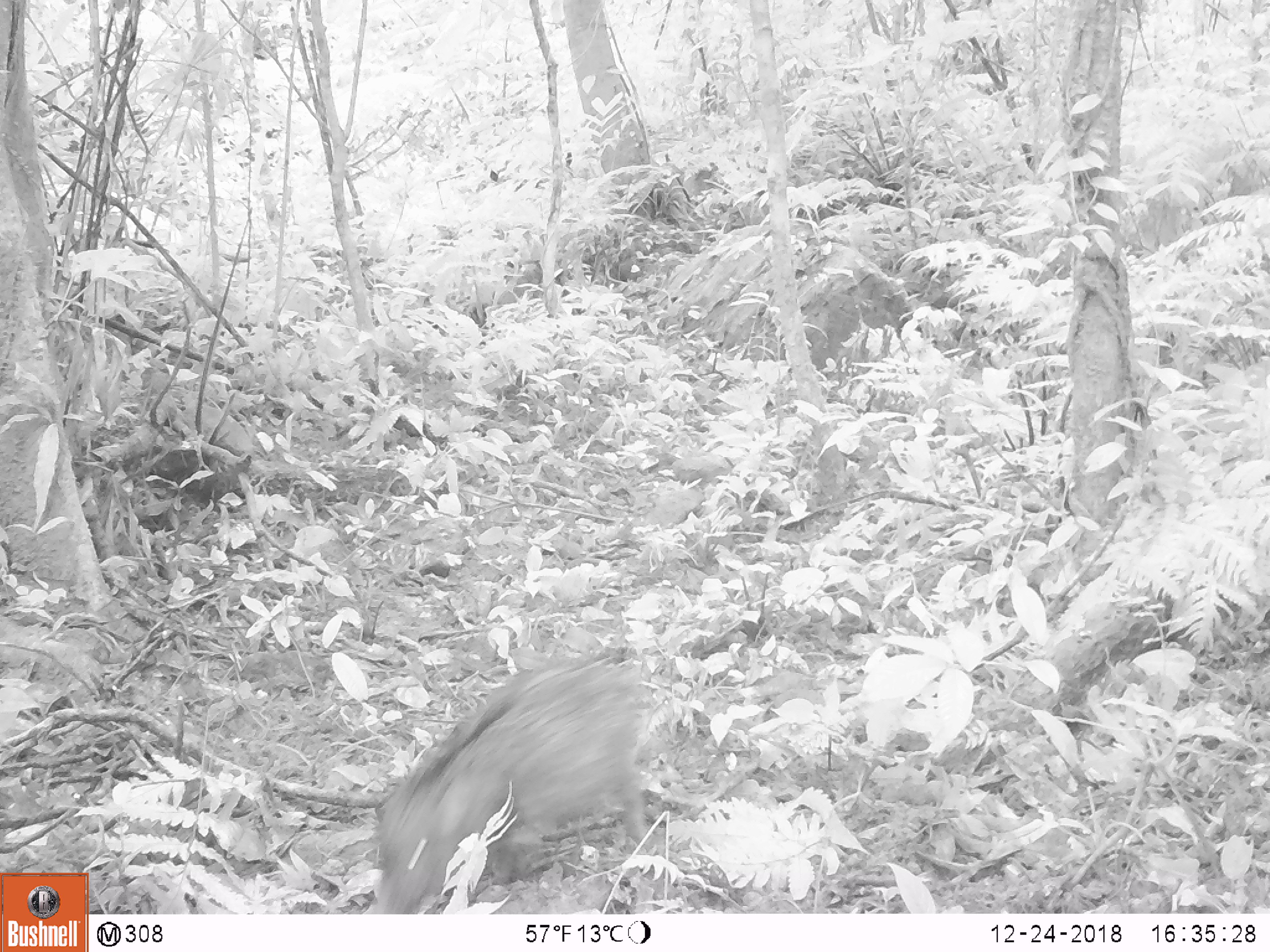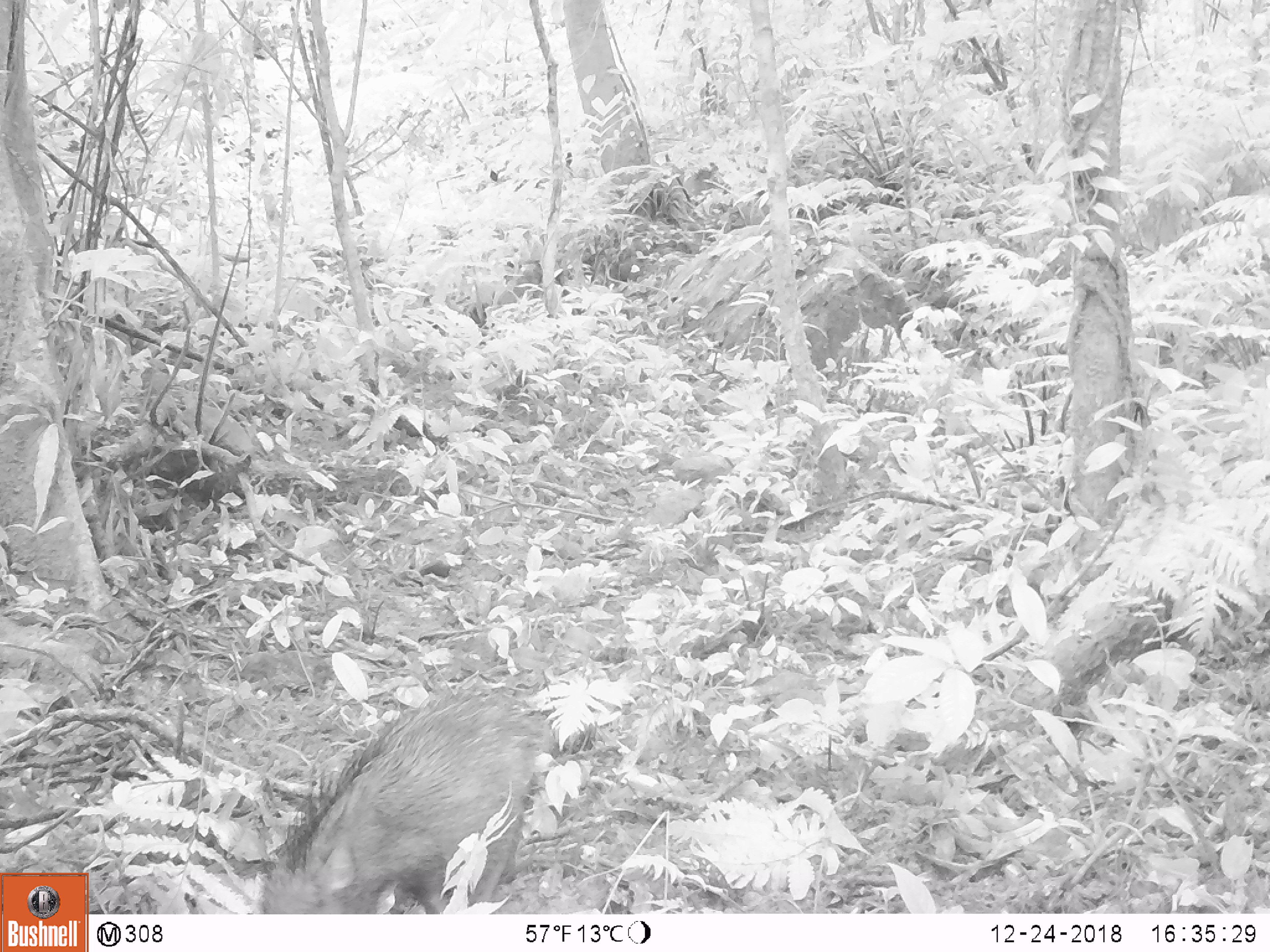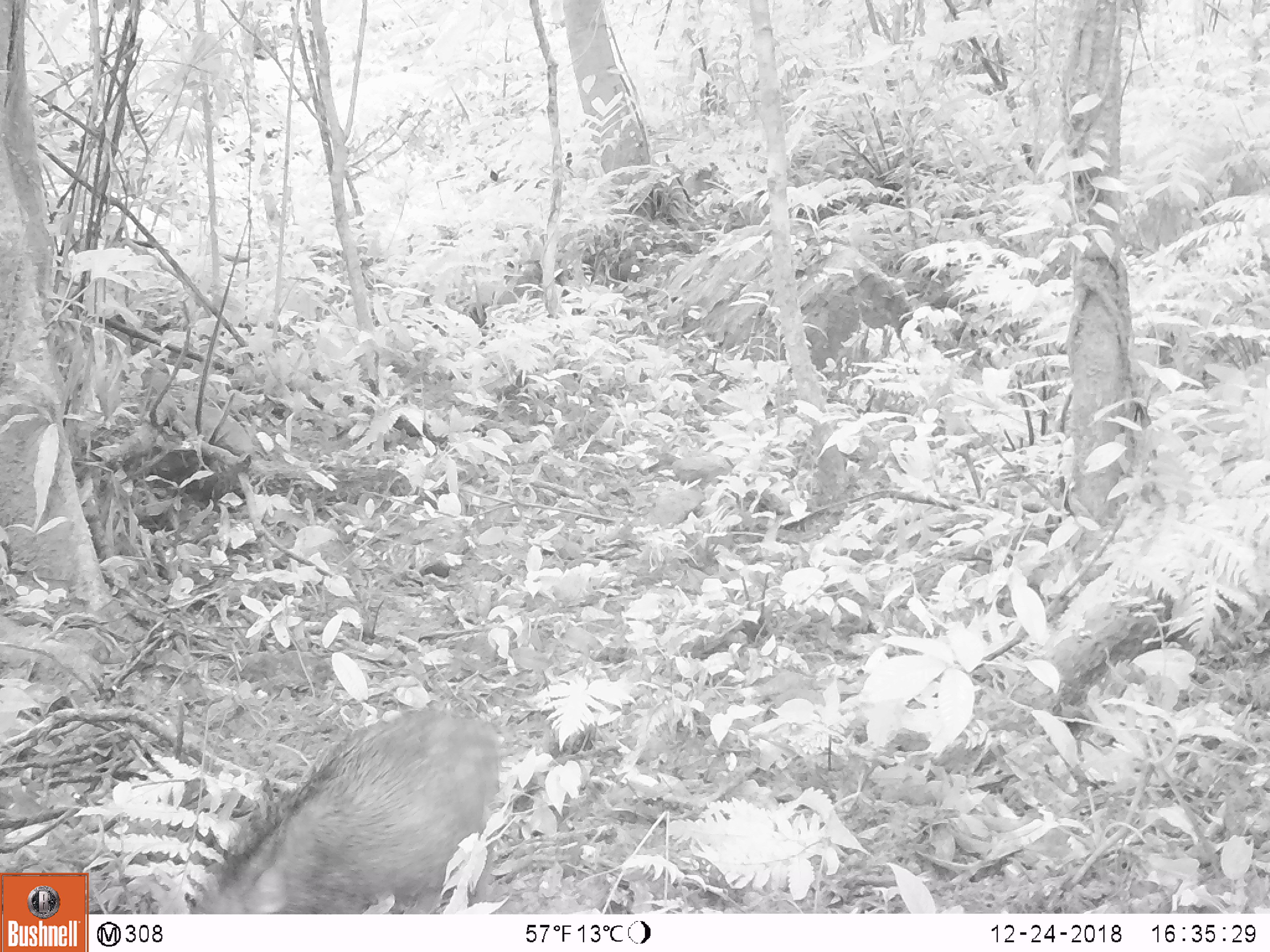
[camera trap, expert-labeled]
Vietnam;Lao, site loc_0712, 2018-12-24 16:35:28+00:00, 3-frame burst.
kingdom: Animalia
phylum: Chordata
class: Mammalia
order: Artiodactyla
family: Suidae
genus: Sus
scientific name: Sus scrofa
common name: eurasian wild pig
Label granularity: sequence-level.